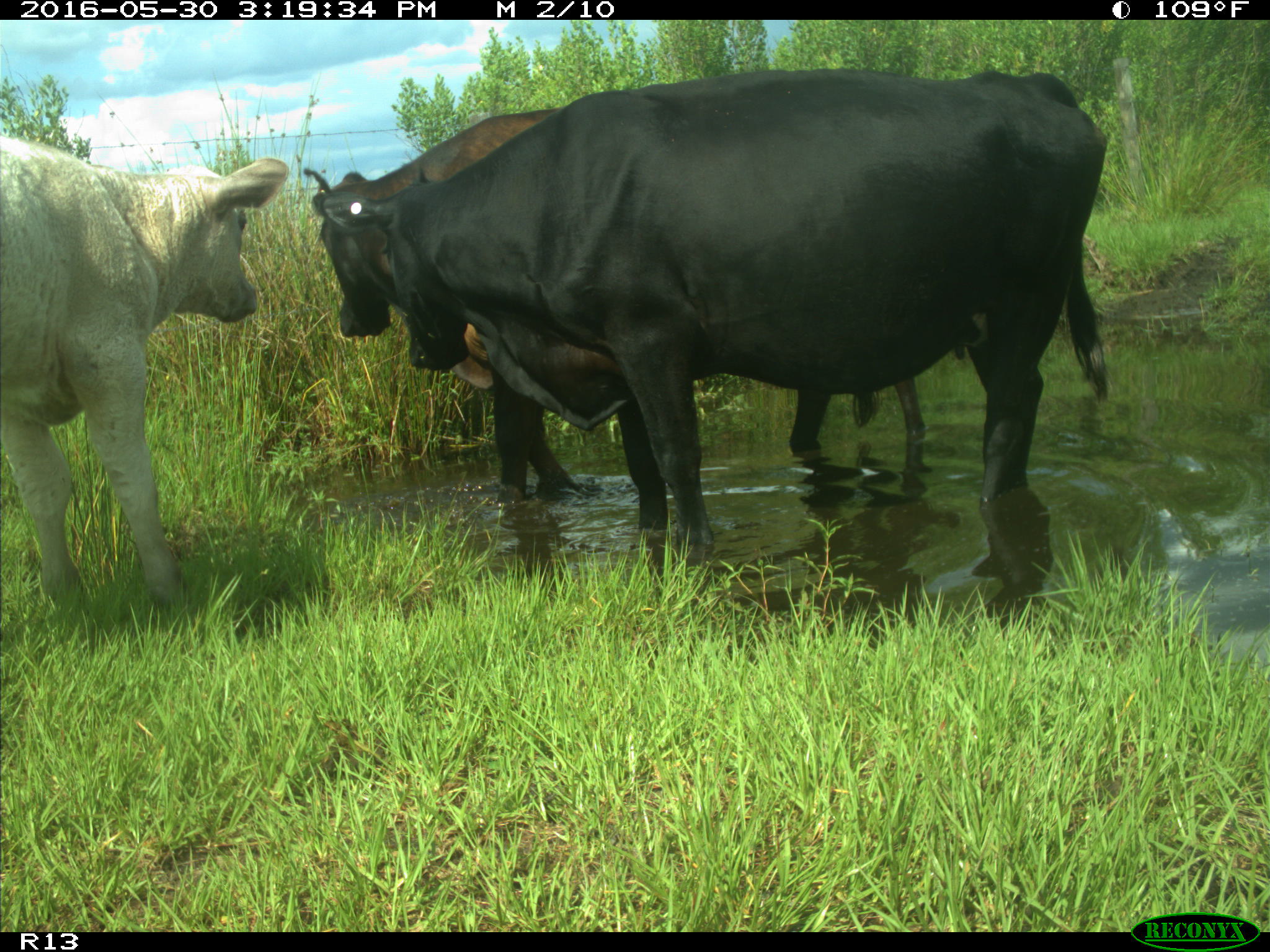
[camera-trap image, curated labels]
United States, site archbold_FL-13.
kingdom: Animalia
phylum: Chordata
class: Mammalia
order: Artiodactyla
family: Bovidae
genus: Bos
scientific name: Bos taurus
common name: domestic cow